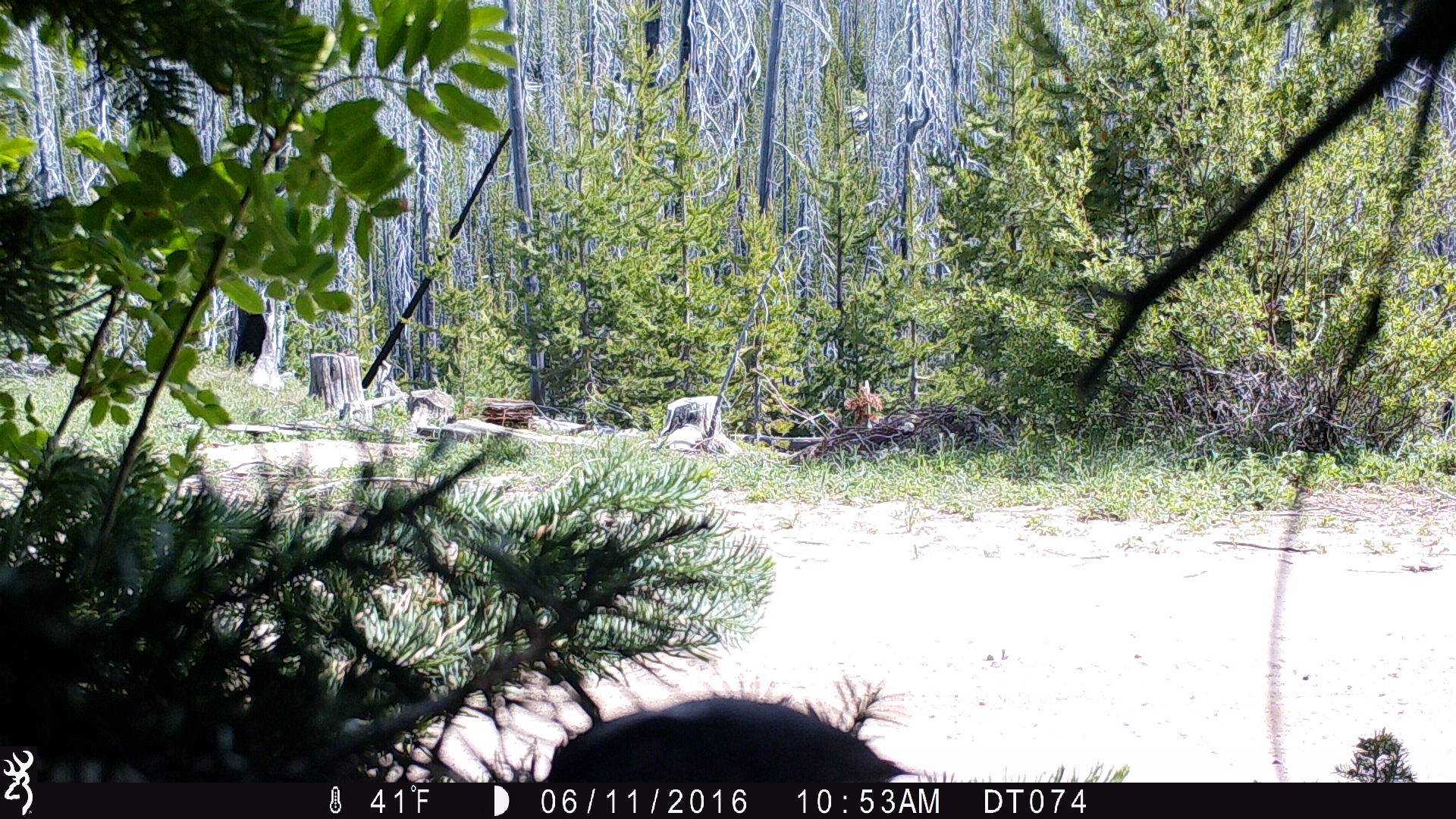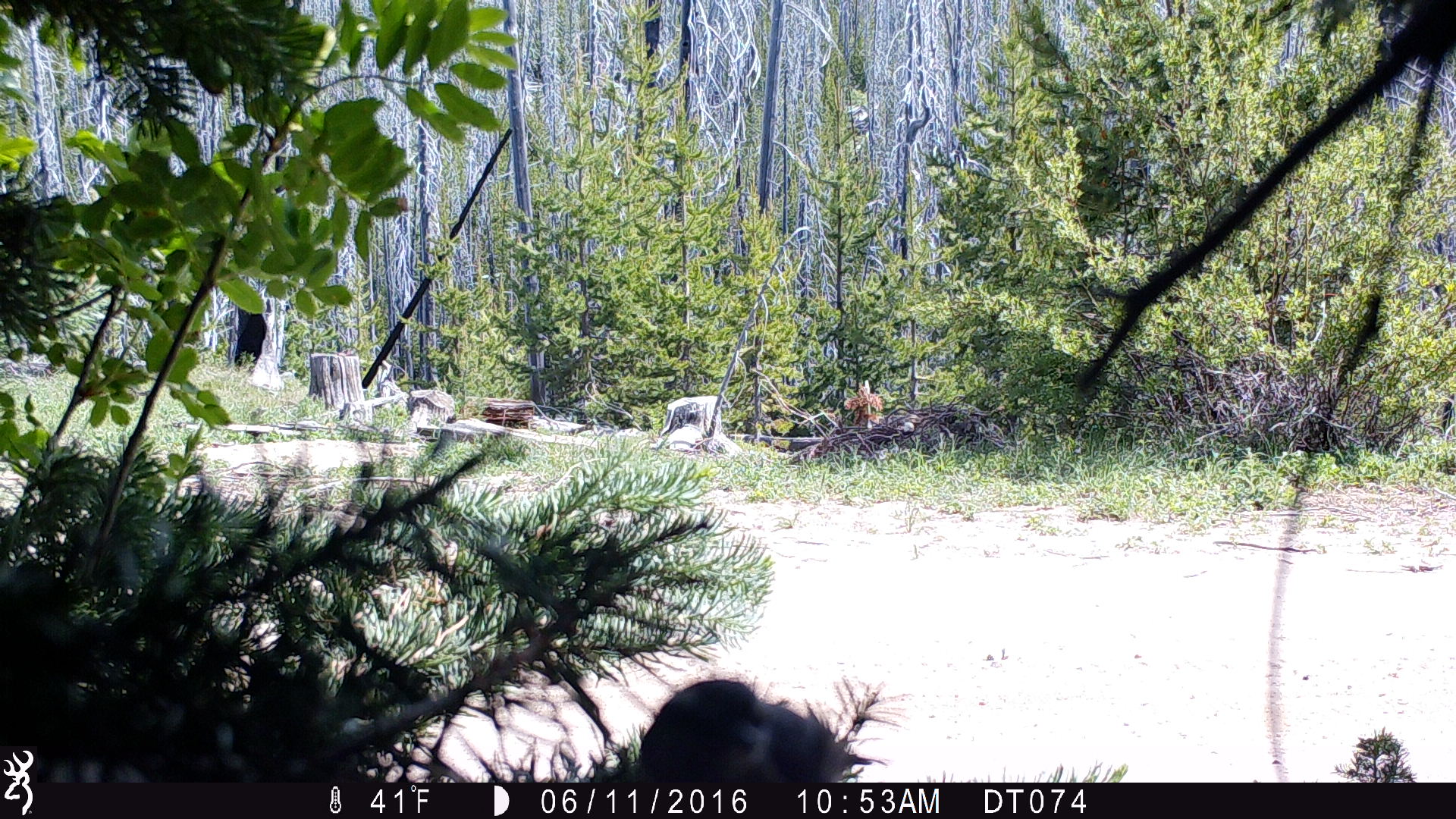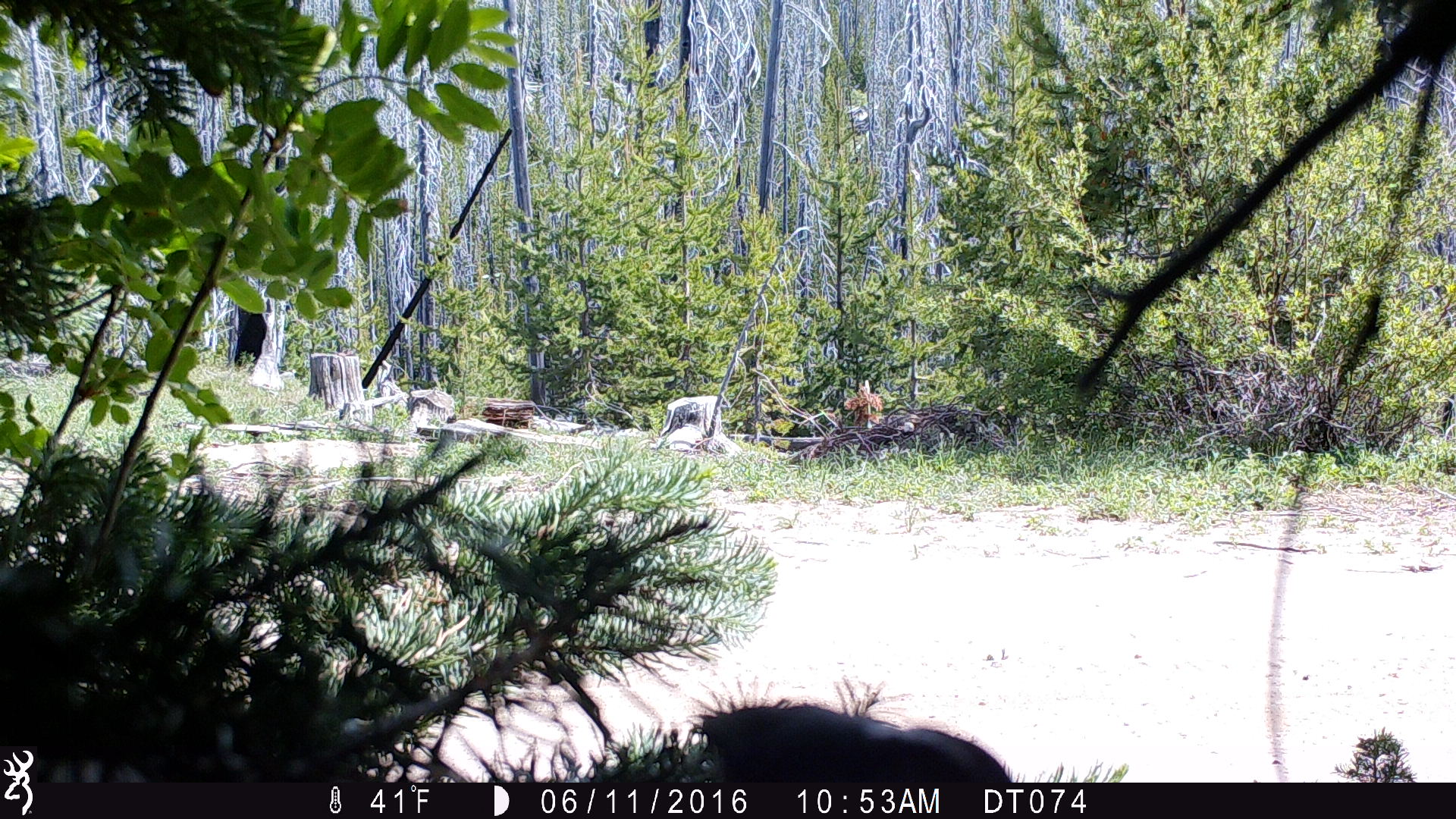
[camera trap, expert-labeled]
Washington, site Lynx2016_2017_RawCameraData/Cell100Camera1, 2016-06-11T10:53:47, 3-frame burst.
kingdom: Animalia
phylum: Chordata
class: Aves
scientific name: Aves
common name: birds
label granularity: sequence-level